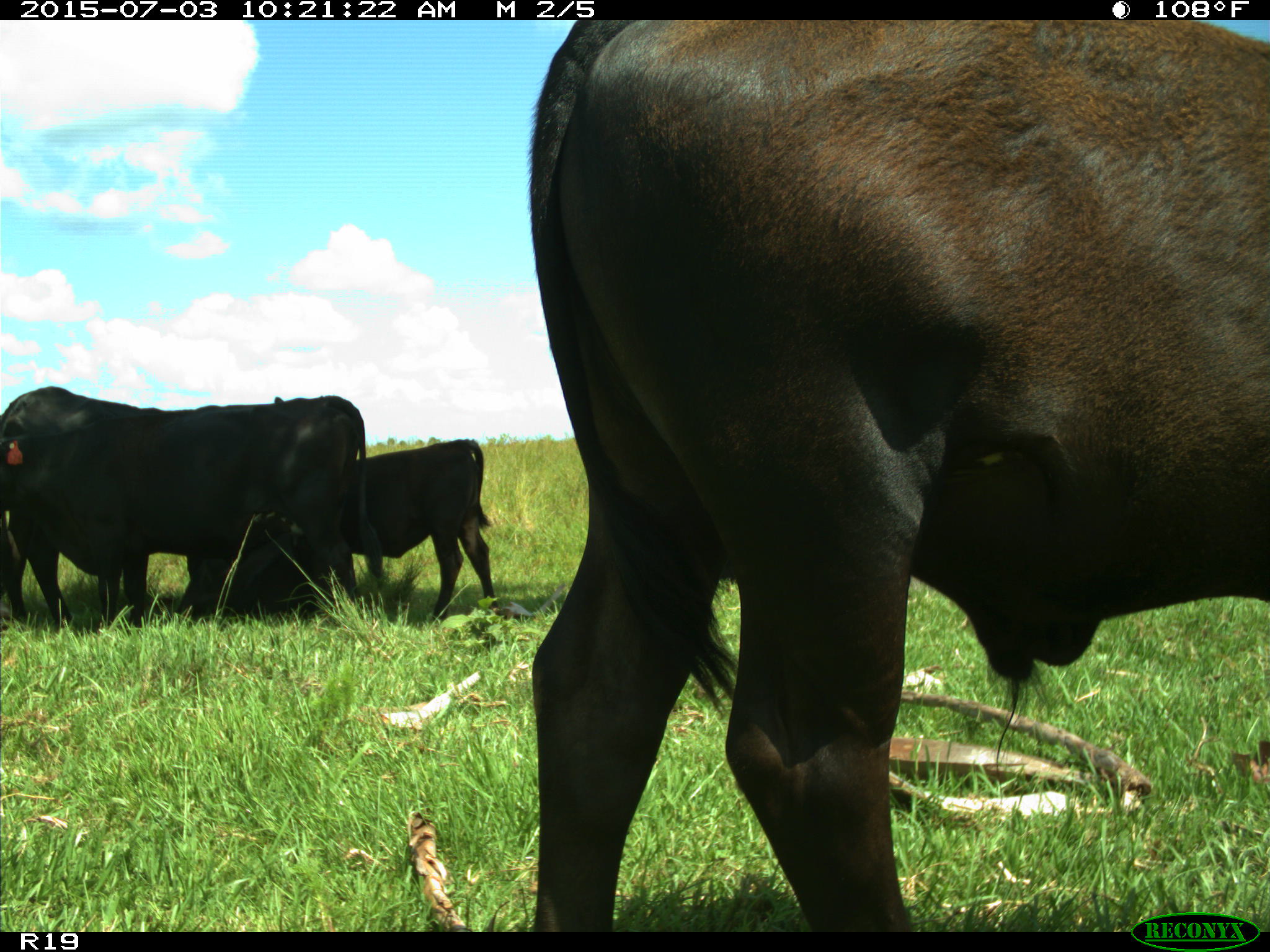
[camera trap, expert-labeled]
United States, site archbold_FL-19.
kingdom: Animalia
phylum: Chordata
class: Mammalia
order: Artiodactyla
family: Bovidae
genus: Bos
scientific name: Bos taurus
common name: domestic cow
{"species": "Bos taurus (domestic cow)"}